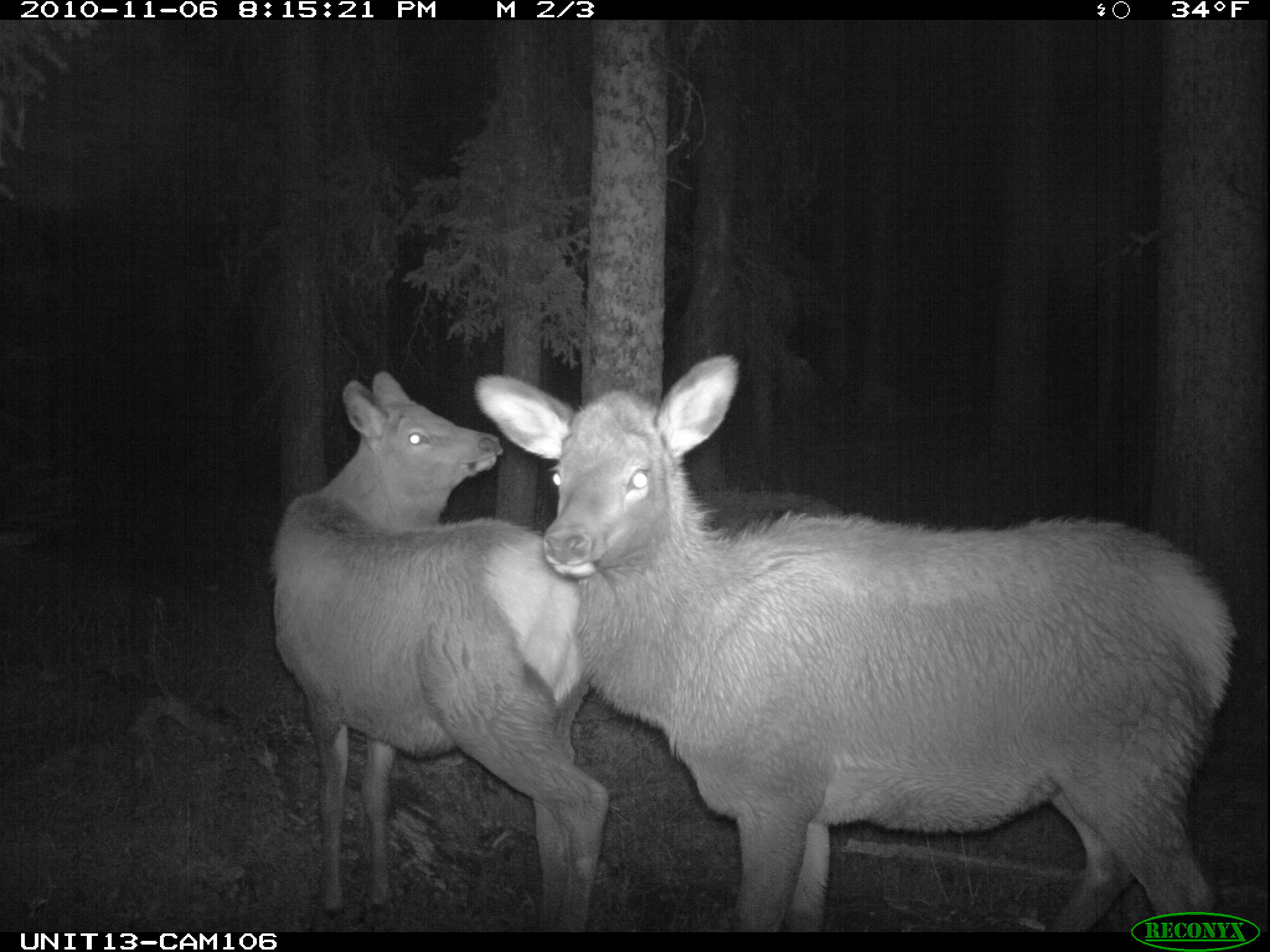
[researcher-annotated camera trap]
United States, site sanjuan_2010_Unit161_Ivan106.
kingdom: Animalia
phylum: Chordata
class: Mammalia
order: Artiodactyla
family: Cervidae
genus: Cervus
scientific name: Cervus elaphus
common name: red deer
Cervus elaphus (red deer).